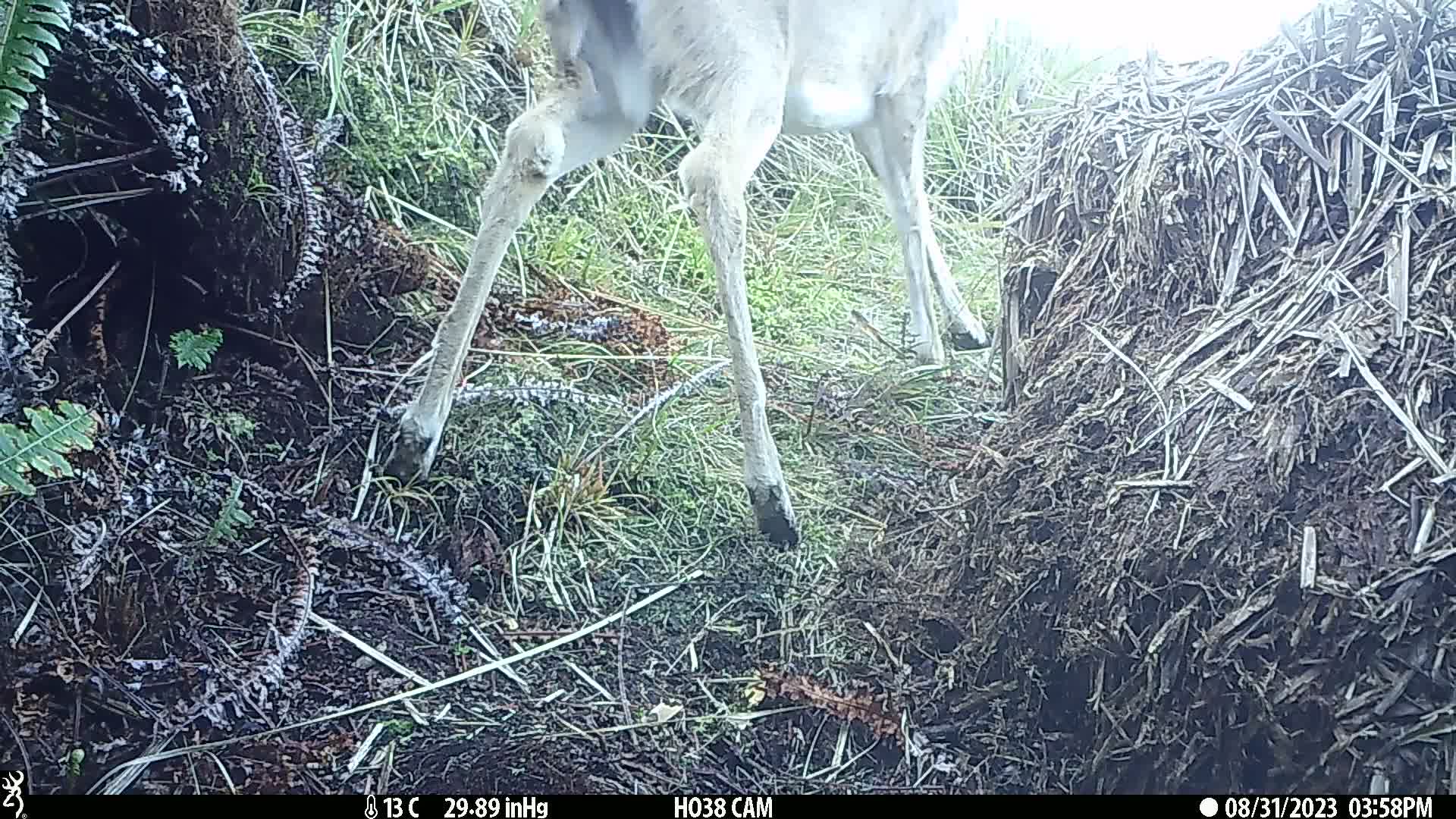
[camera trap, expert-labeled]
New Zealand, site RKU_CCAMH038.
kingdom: Animalia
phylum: Chordata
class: Mammalia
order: Artiodactyla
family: Cervidae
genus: Odocoileus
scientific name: Odocoileus virginianus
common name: white-tailed deer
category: white tailed deer